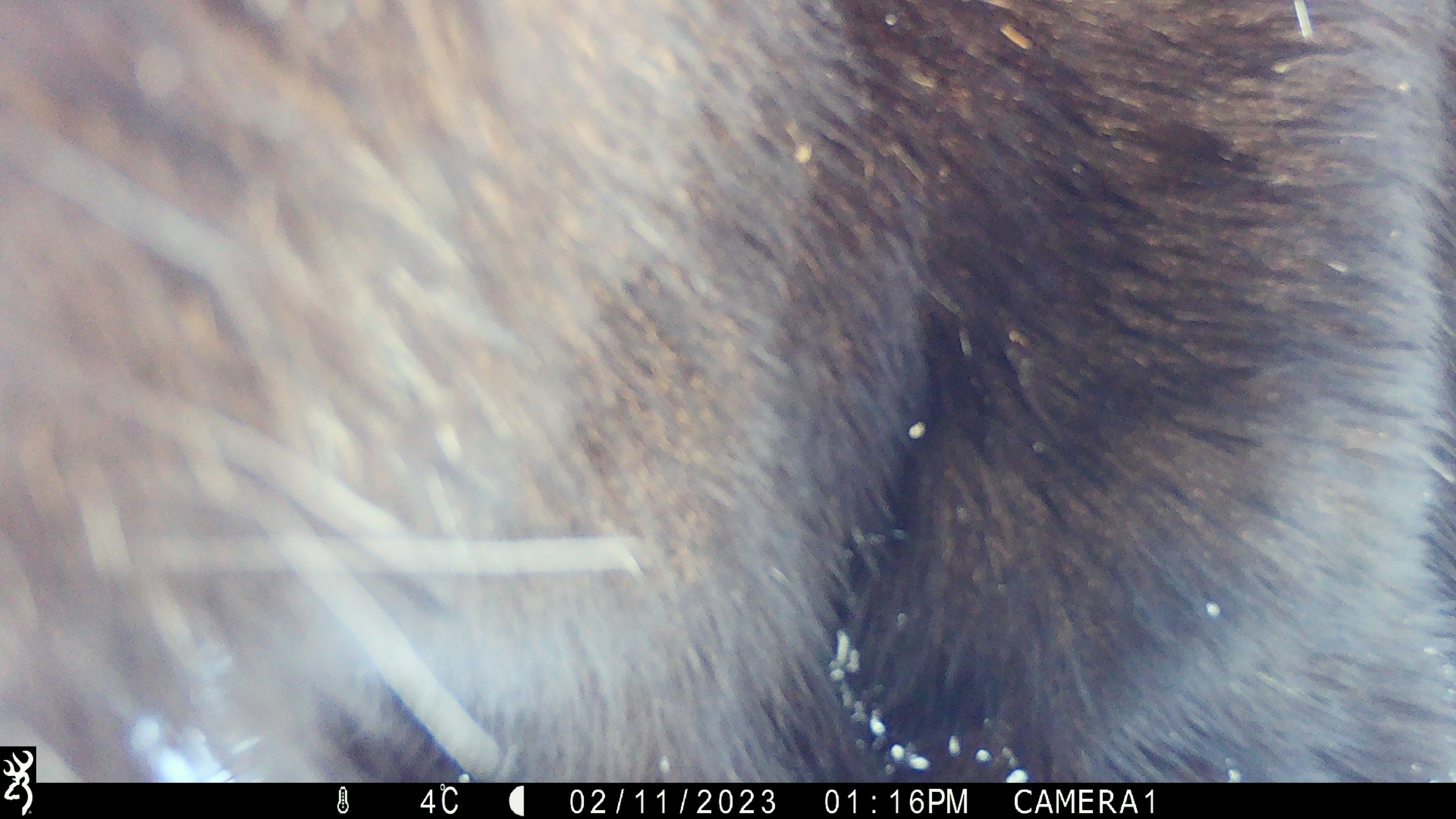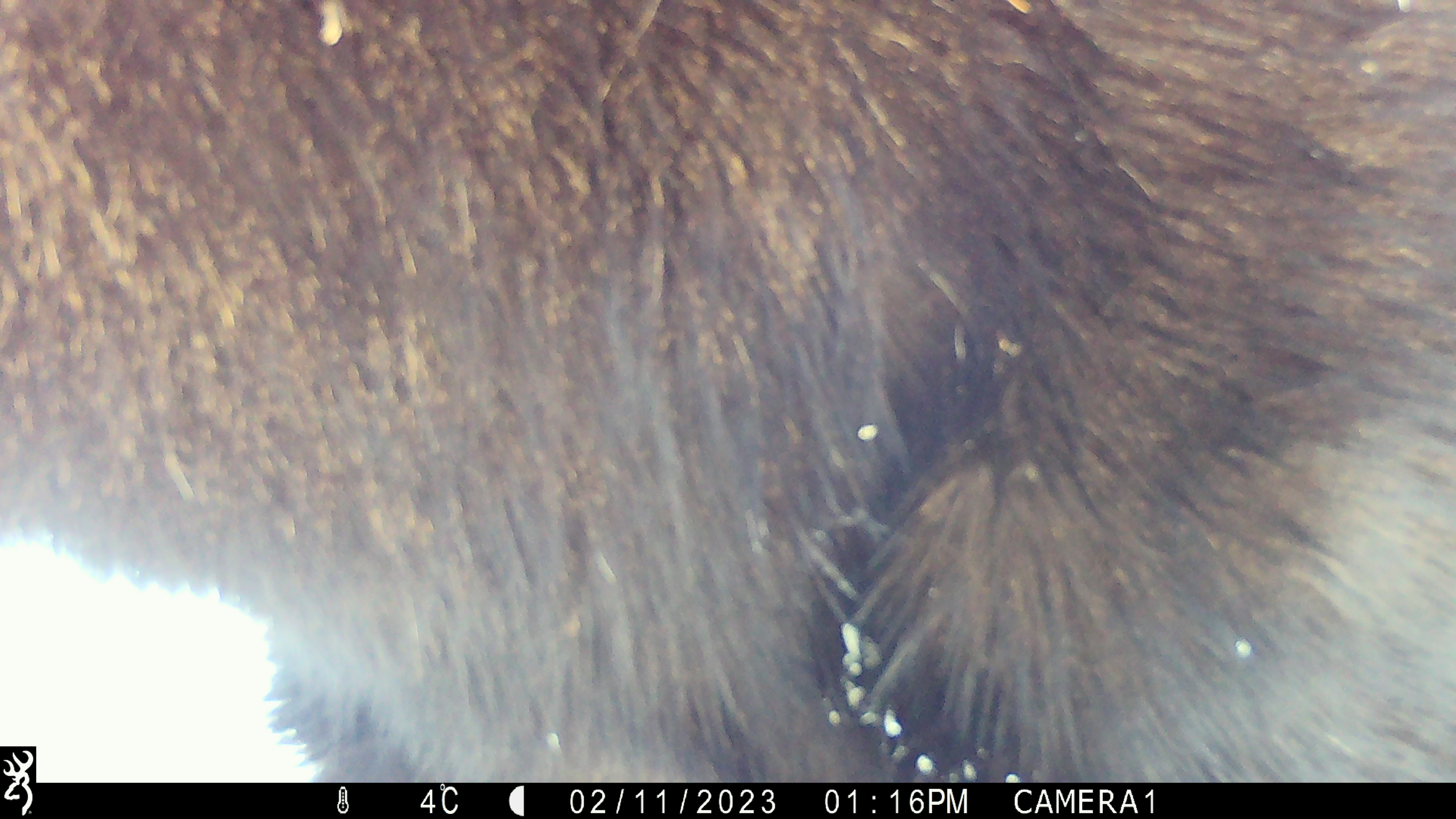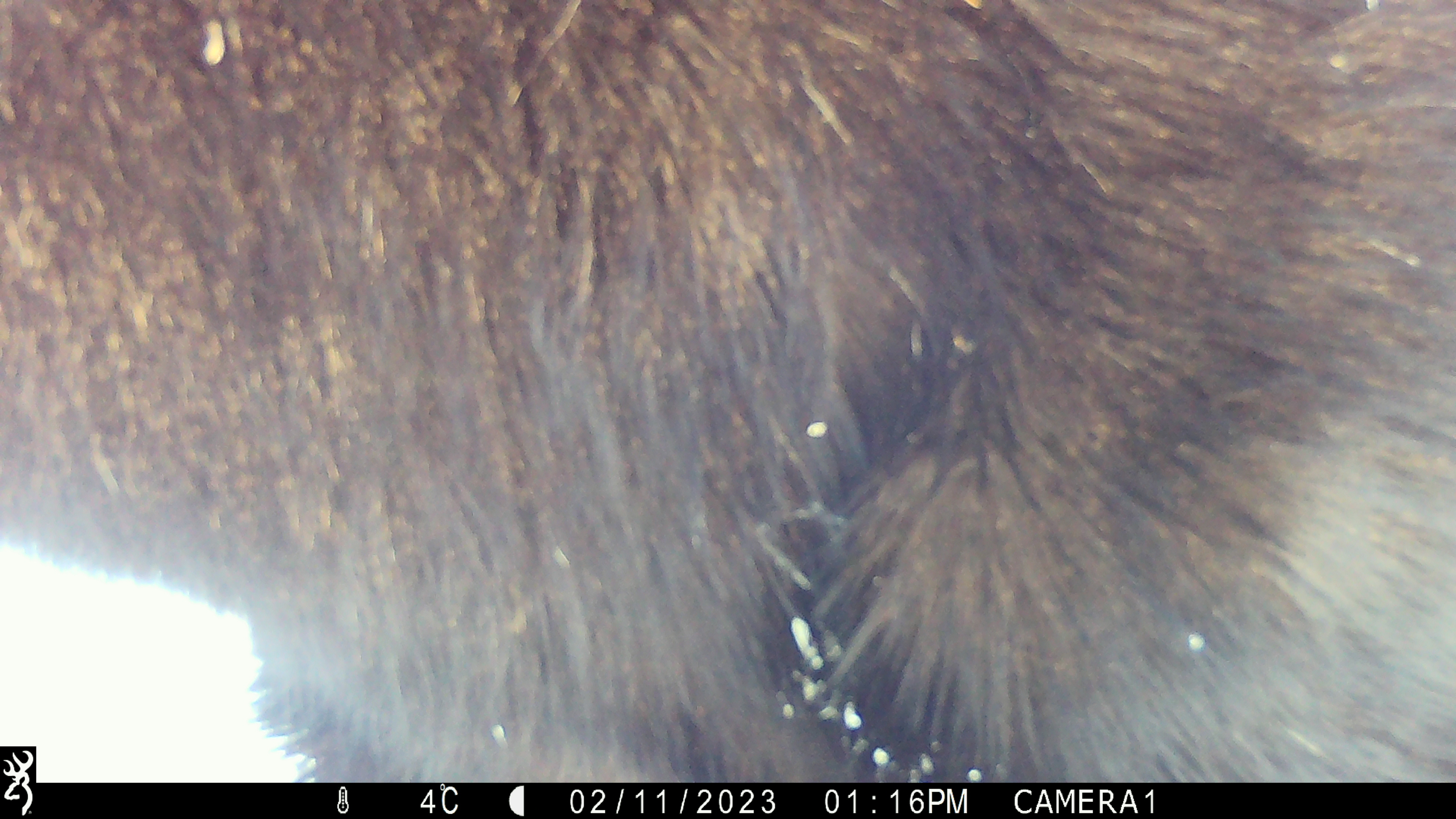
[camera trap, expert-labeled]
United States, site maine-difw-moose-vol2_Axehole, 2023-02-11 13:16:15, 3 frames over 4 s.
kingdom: Animalia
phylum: Chordata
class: Mammalia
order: Artiodactyla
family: Cervidae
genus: Alces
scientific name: Alces alces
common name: moose